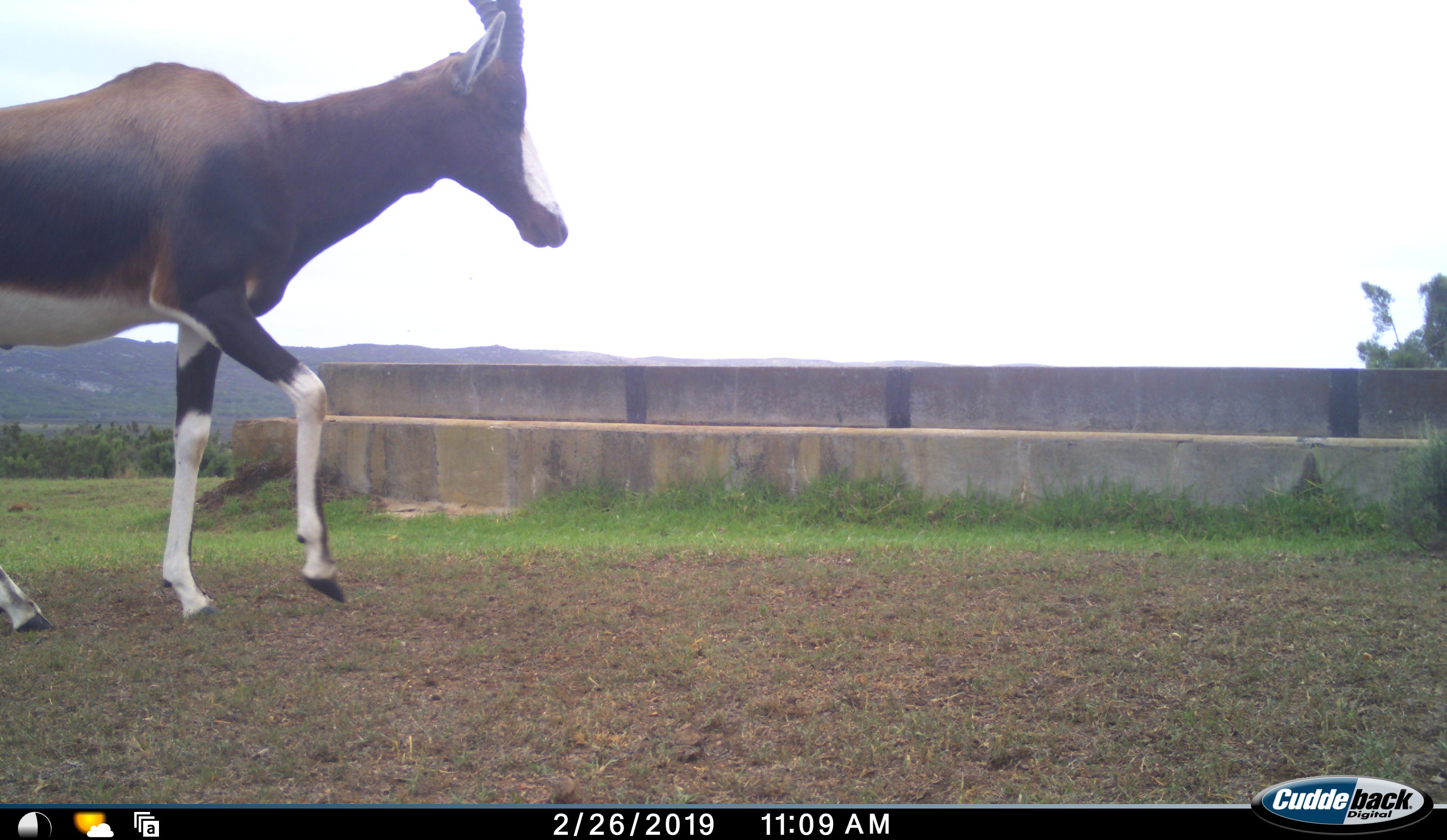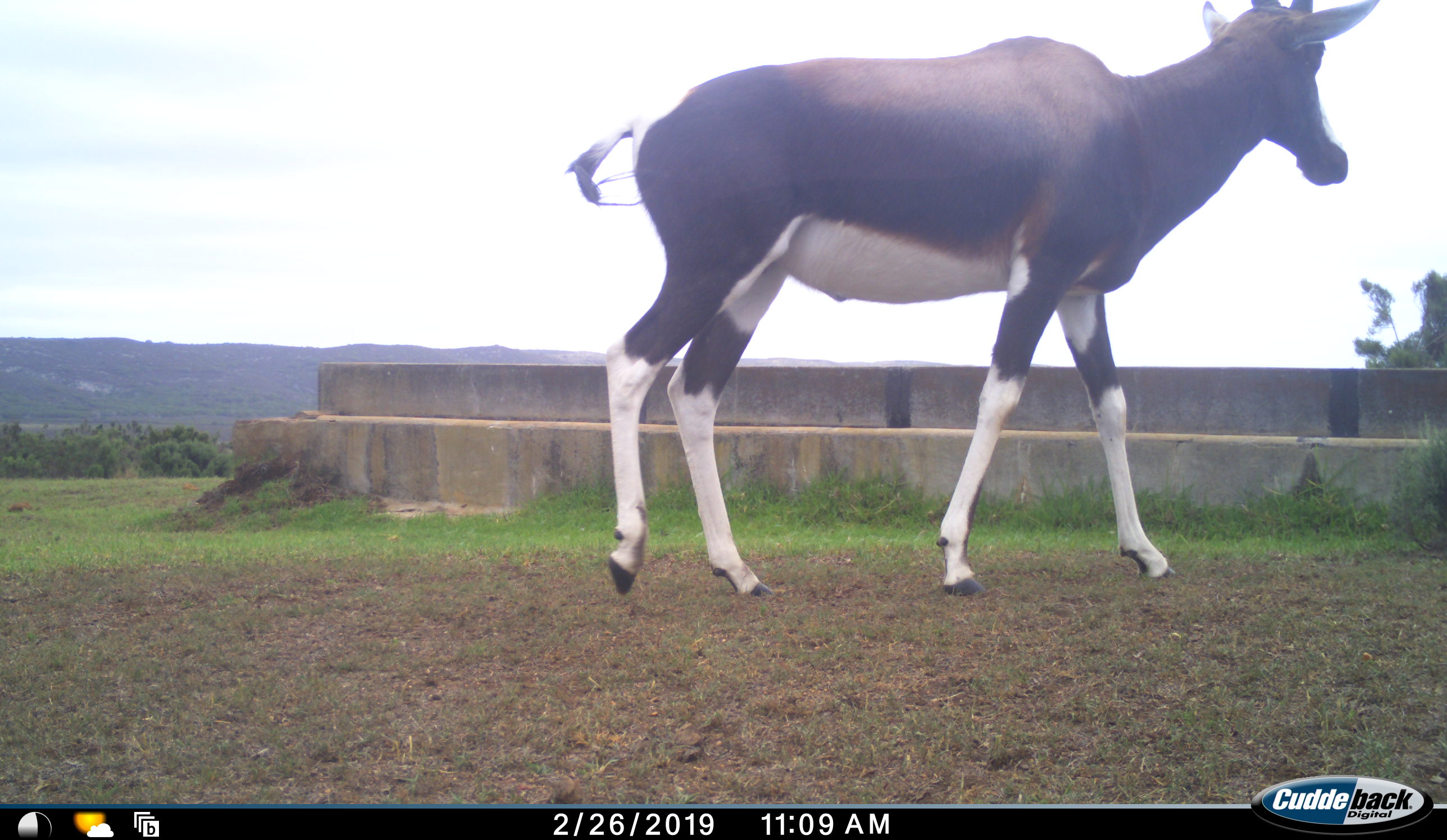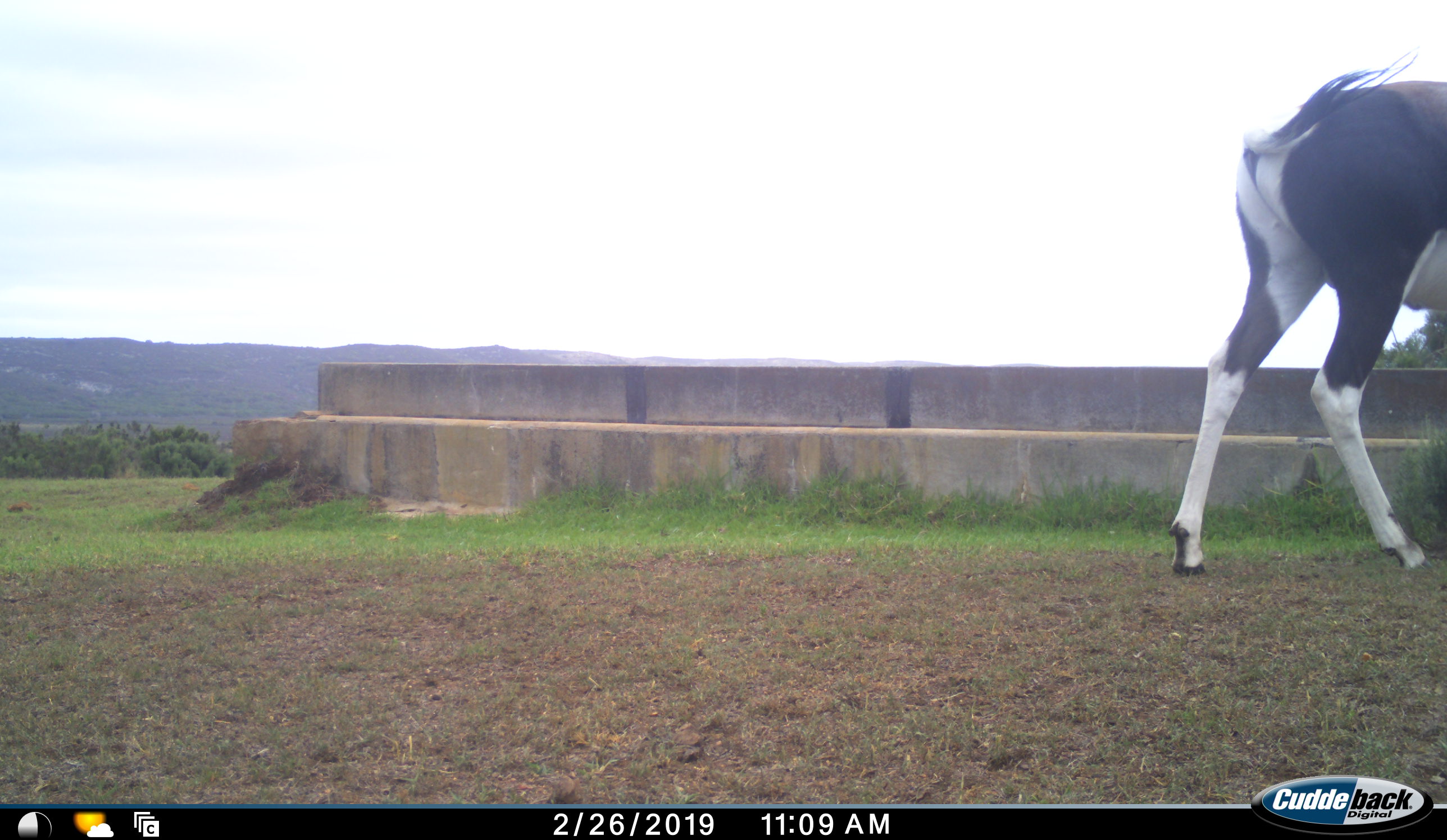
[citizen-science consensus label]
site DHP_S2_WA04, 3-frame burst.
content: unidentified animal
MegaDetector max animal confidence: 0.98